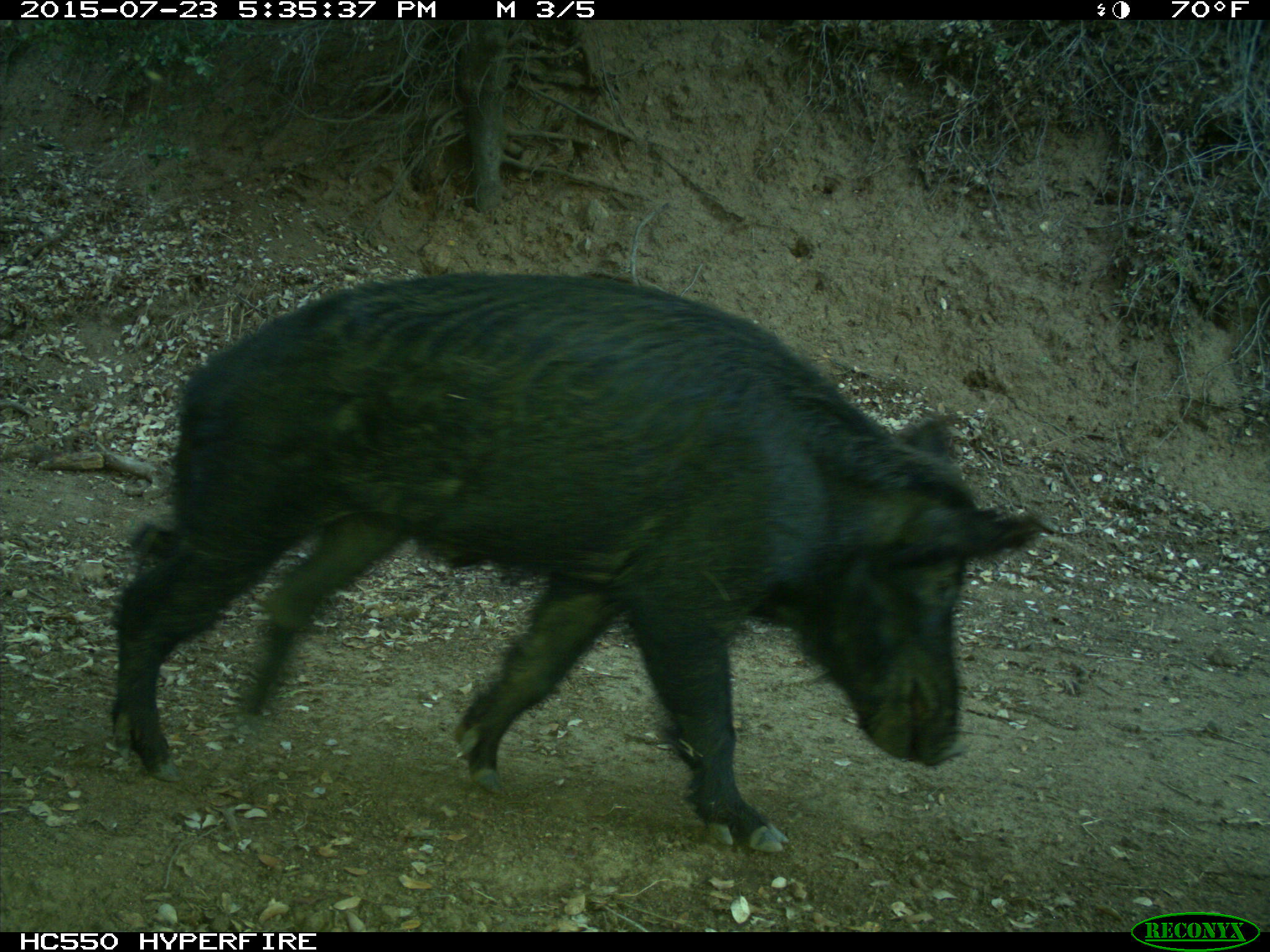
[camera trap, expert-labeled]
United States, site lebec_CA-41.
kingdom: Animalia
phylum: Chordata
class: Mammalia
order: Artiodactyla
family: Suidae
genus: Sus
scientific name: Sus scrofa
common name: wild boar